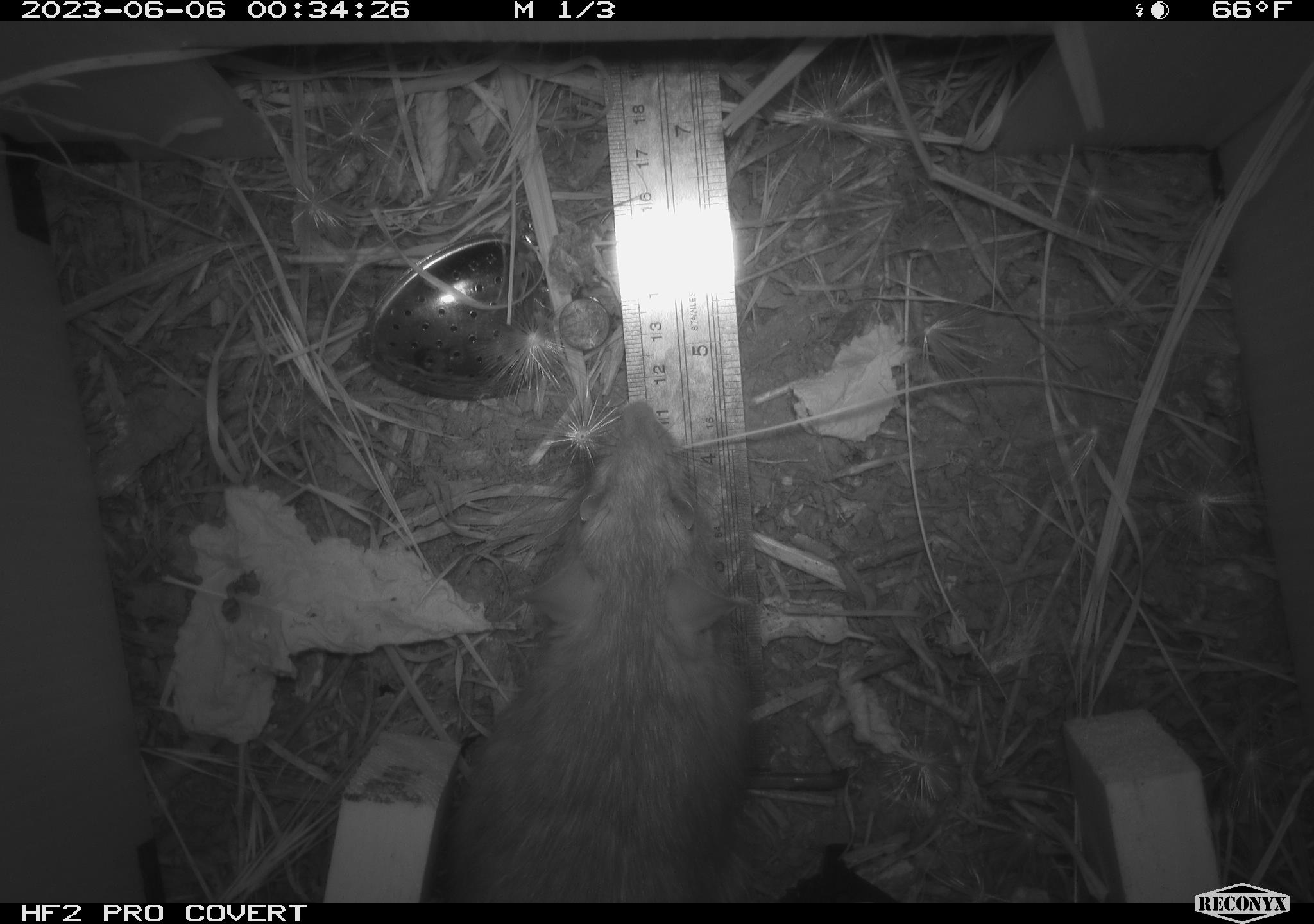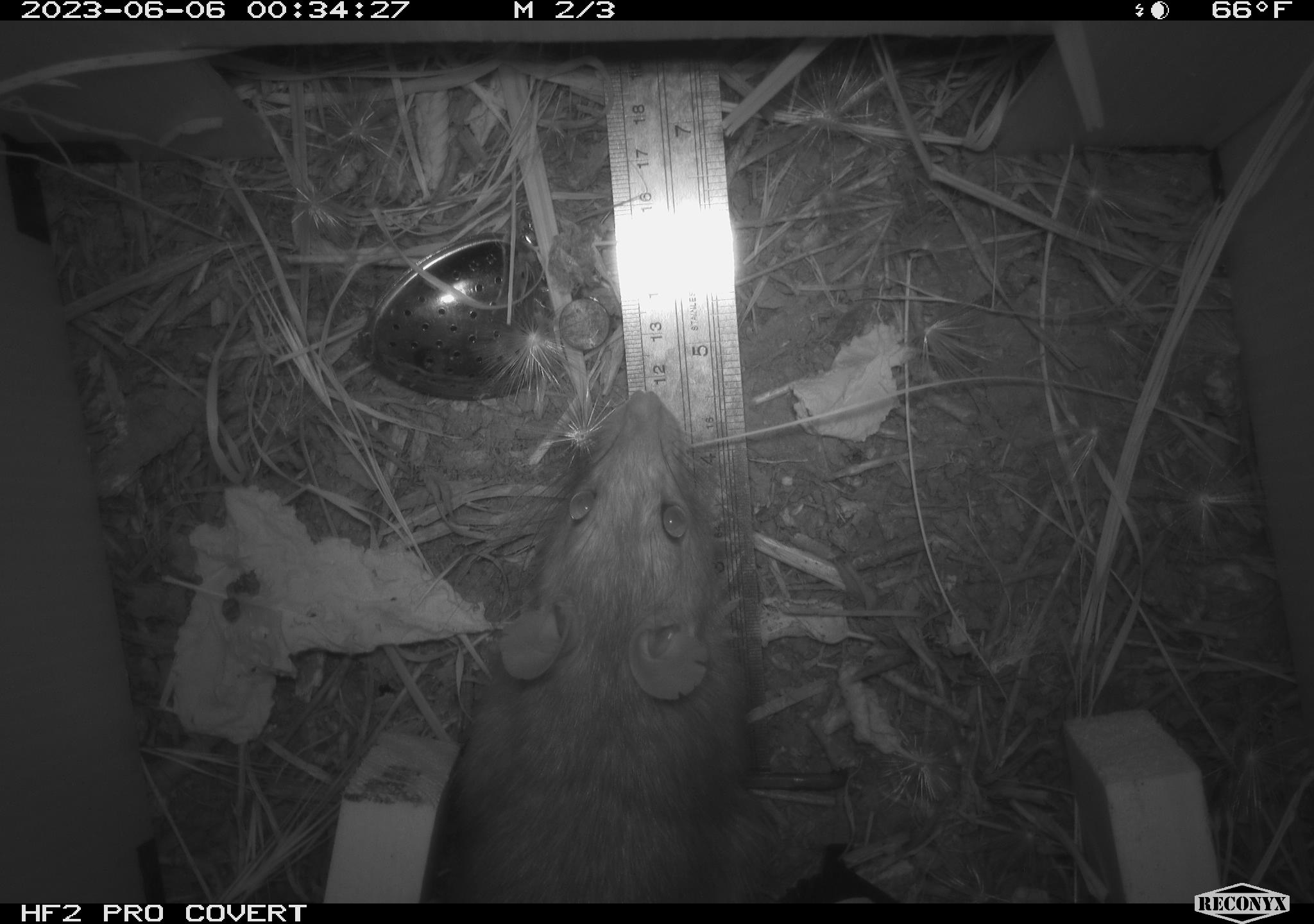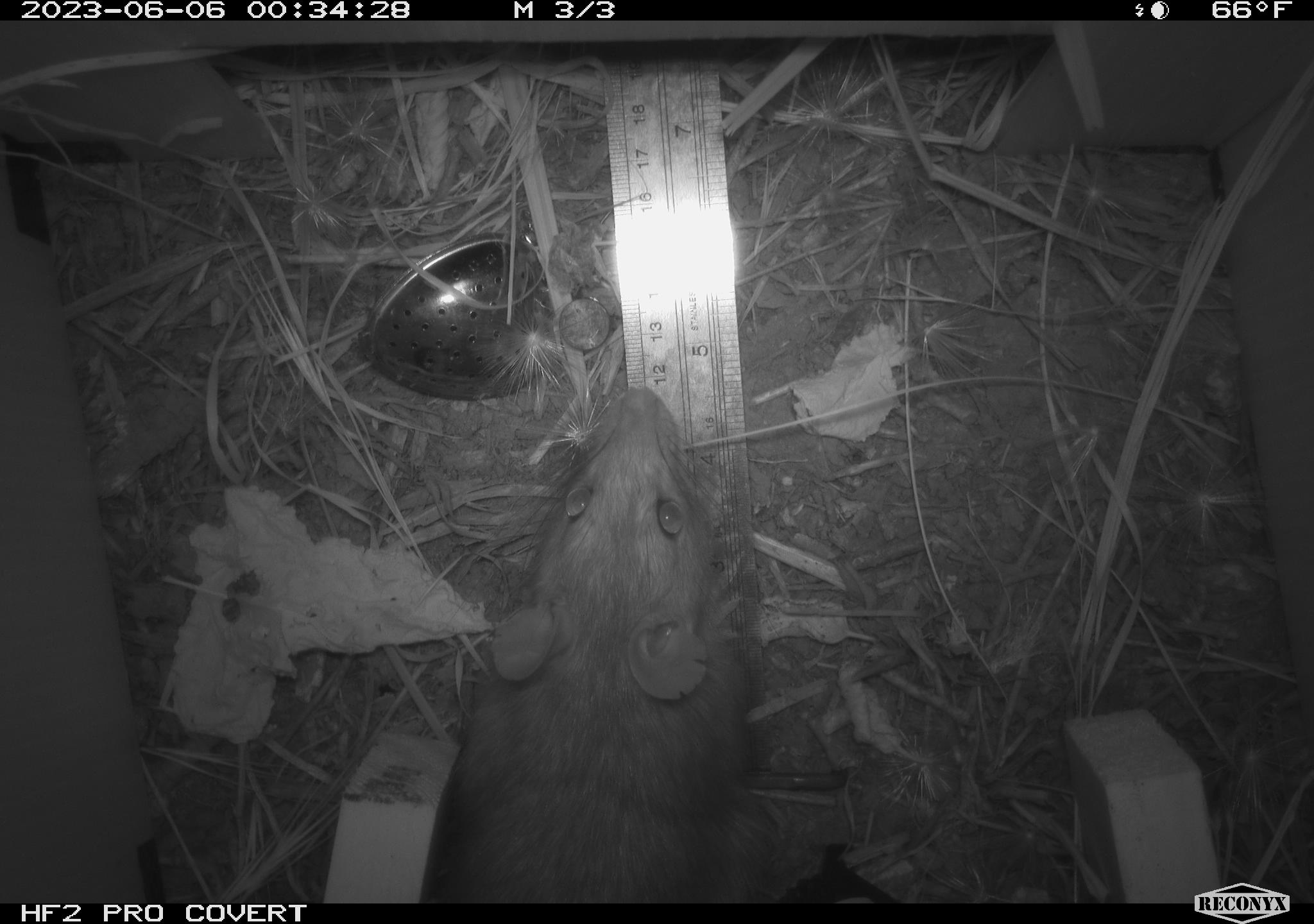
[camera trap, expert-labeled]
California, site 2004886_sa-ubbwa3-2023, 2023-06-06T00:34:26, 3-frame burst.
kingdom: Animalia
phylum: Chordata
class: Mammalia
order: Rodentia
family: Muridae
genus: Rattus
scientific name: Rattus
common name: rat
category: rattus species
Rattus species (rat) (Rattus).